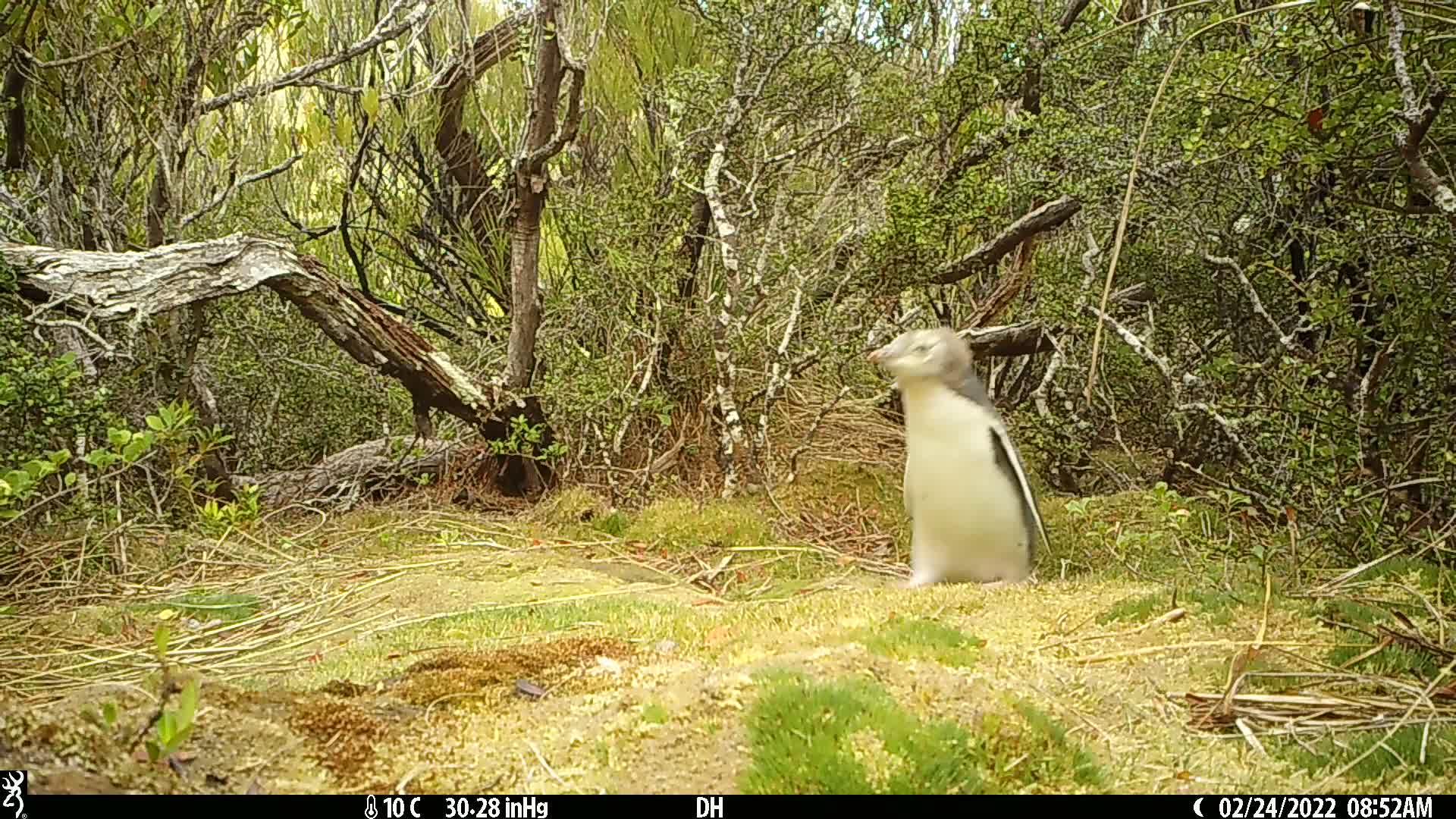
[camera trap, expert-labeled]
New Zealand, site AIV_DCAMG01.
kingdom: Animalia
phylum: Chordata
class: Aves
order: Sphenisciformes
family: Spheniscidae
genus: Megadyptes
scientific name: Megadyptes antipodes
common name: yellow-eyed penguin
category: yellow eyed penguin